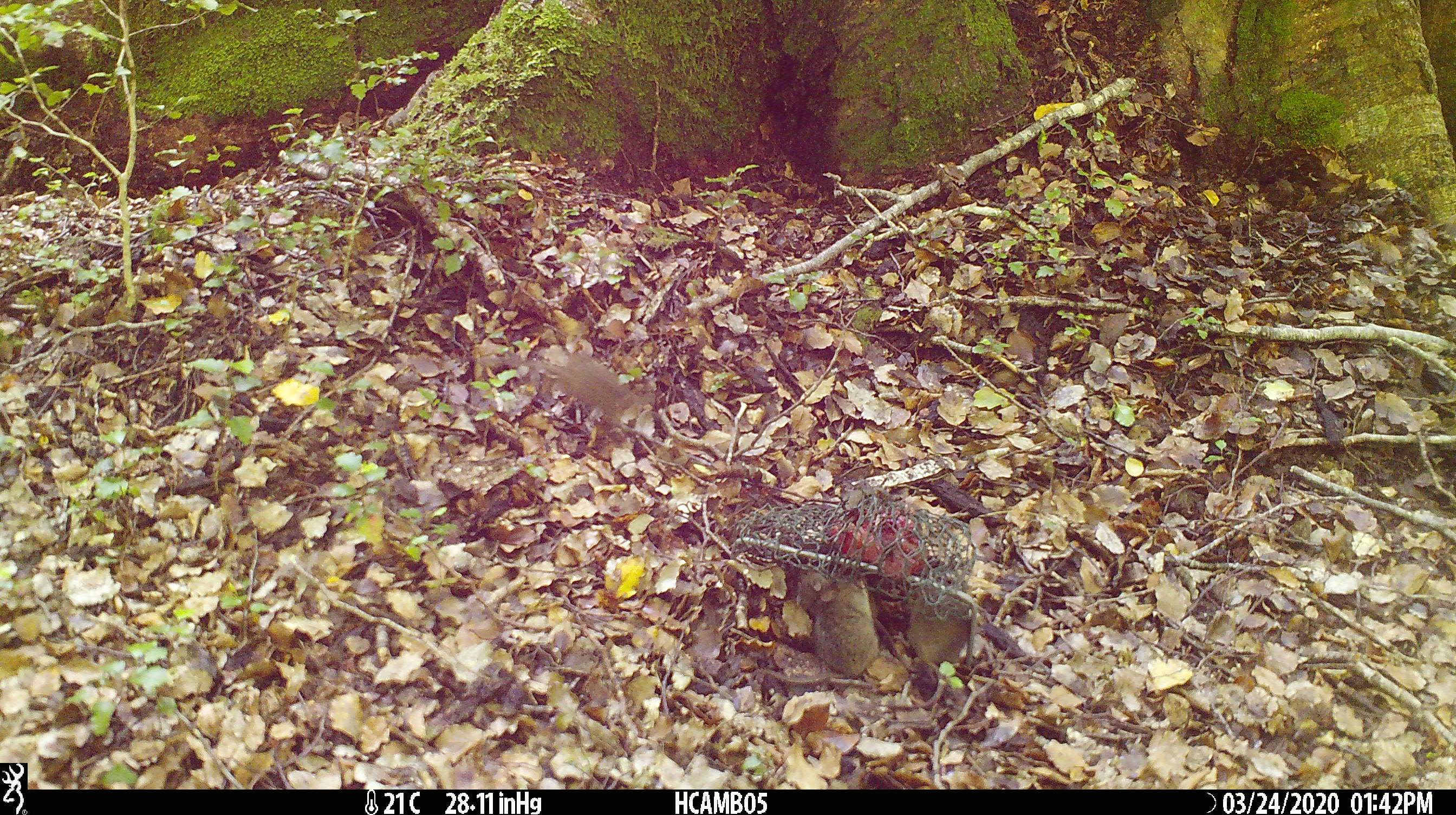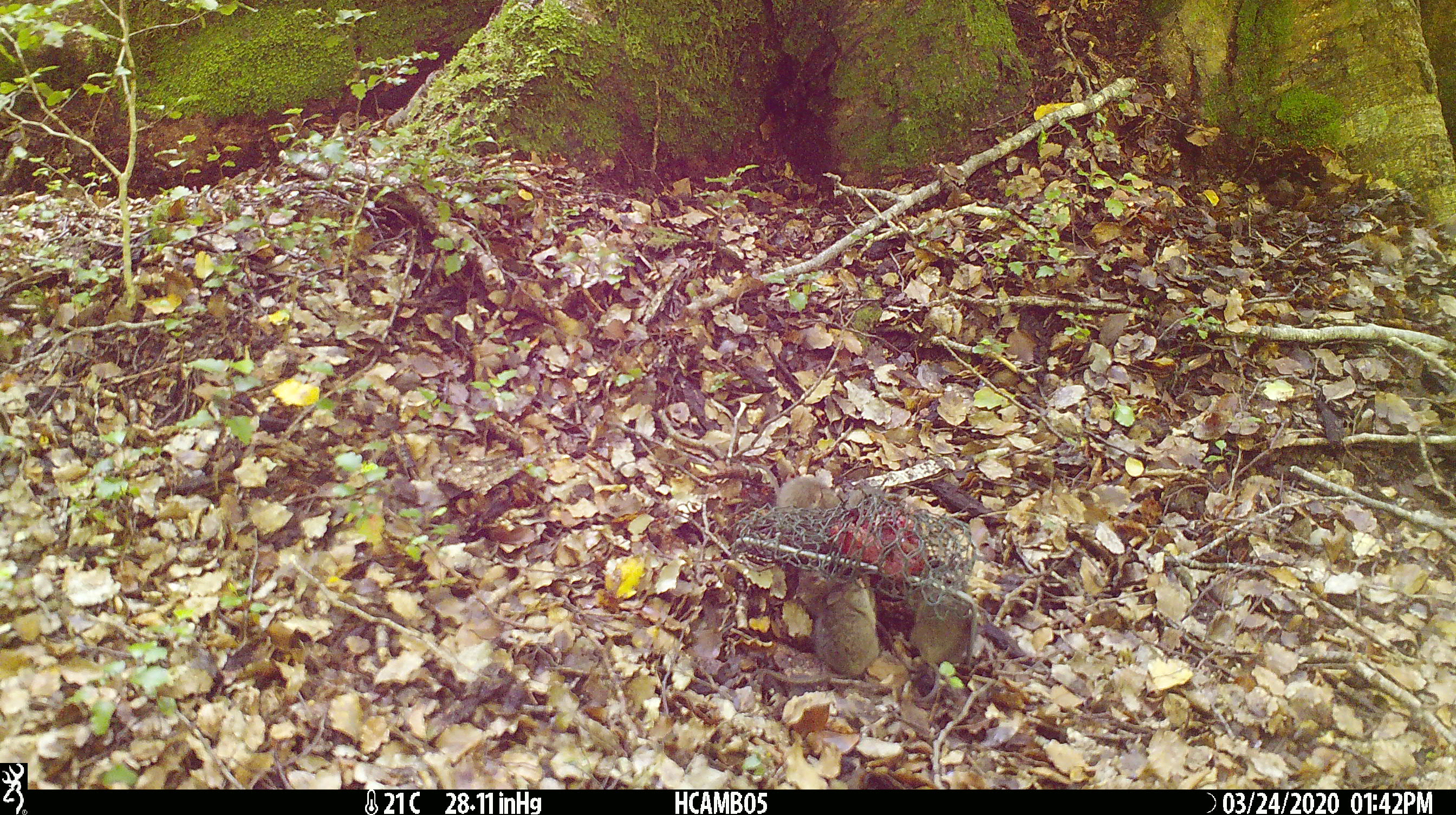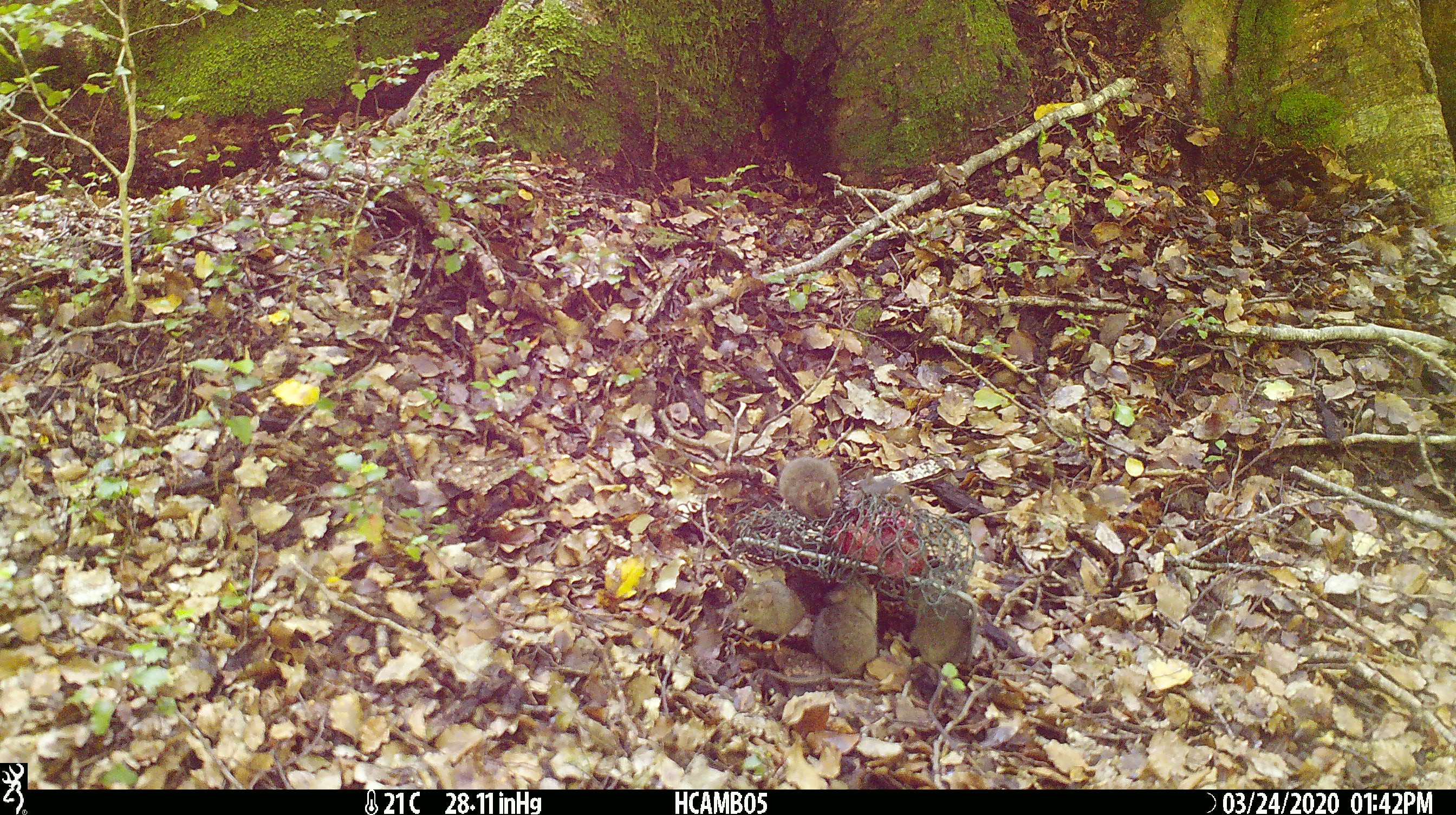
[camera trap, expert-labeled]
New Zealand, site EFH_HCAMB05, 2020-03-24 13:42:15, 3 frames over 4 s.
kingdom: Animalia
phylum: Chordata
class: Mammalia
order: Rodentia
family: Muridae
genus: Mus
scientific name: Mus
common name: mouse